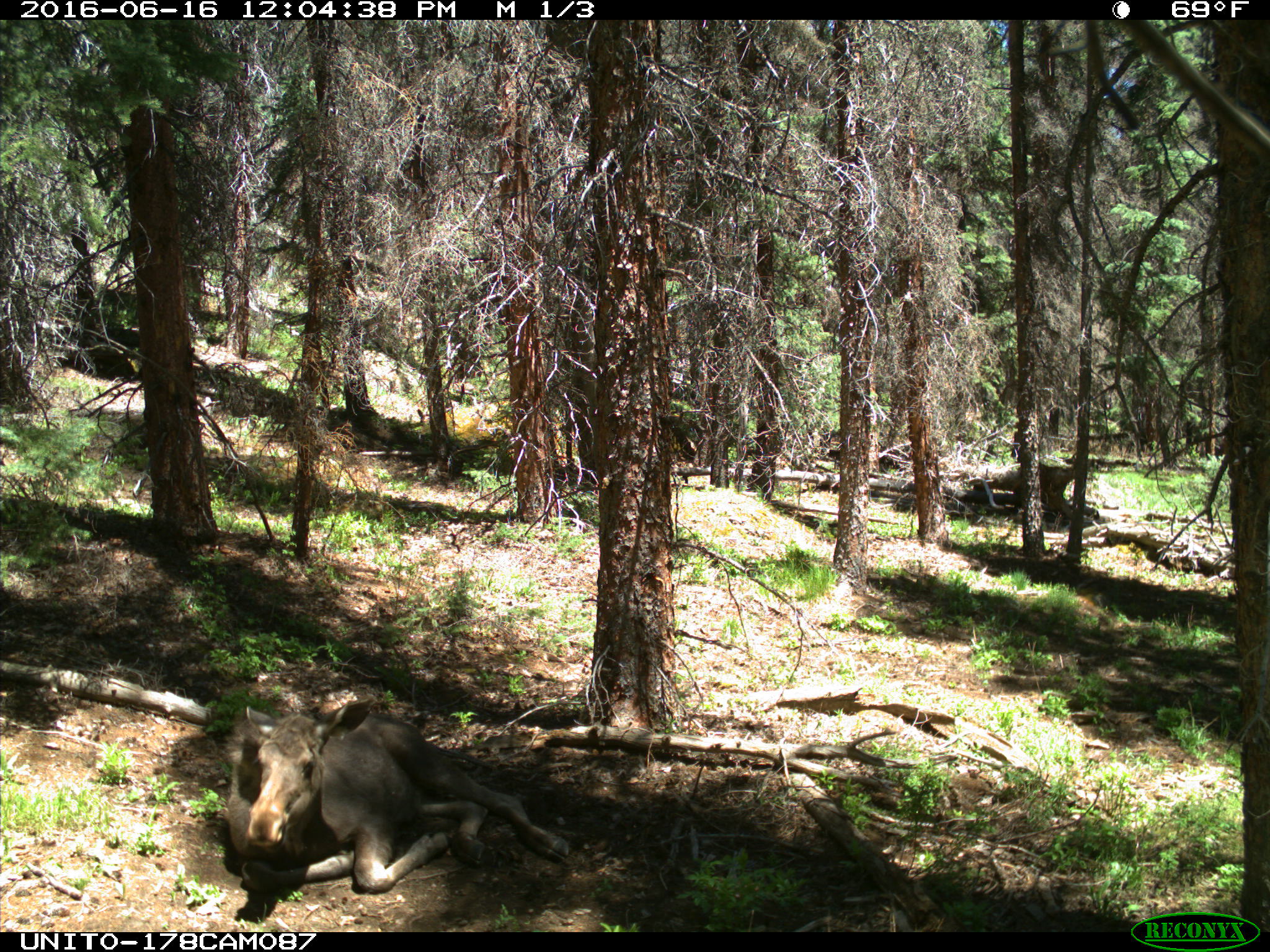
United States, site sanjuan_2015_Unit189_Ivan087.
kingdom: Animalia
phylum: Chordata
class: Mammalia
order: Artiodactyla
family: Cervidae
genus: Alces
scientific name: Alces alces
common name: moose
Alces alces (moose).